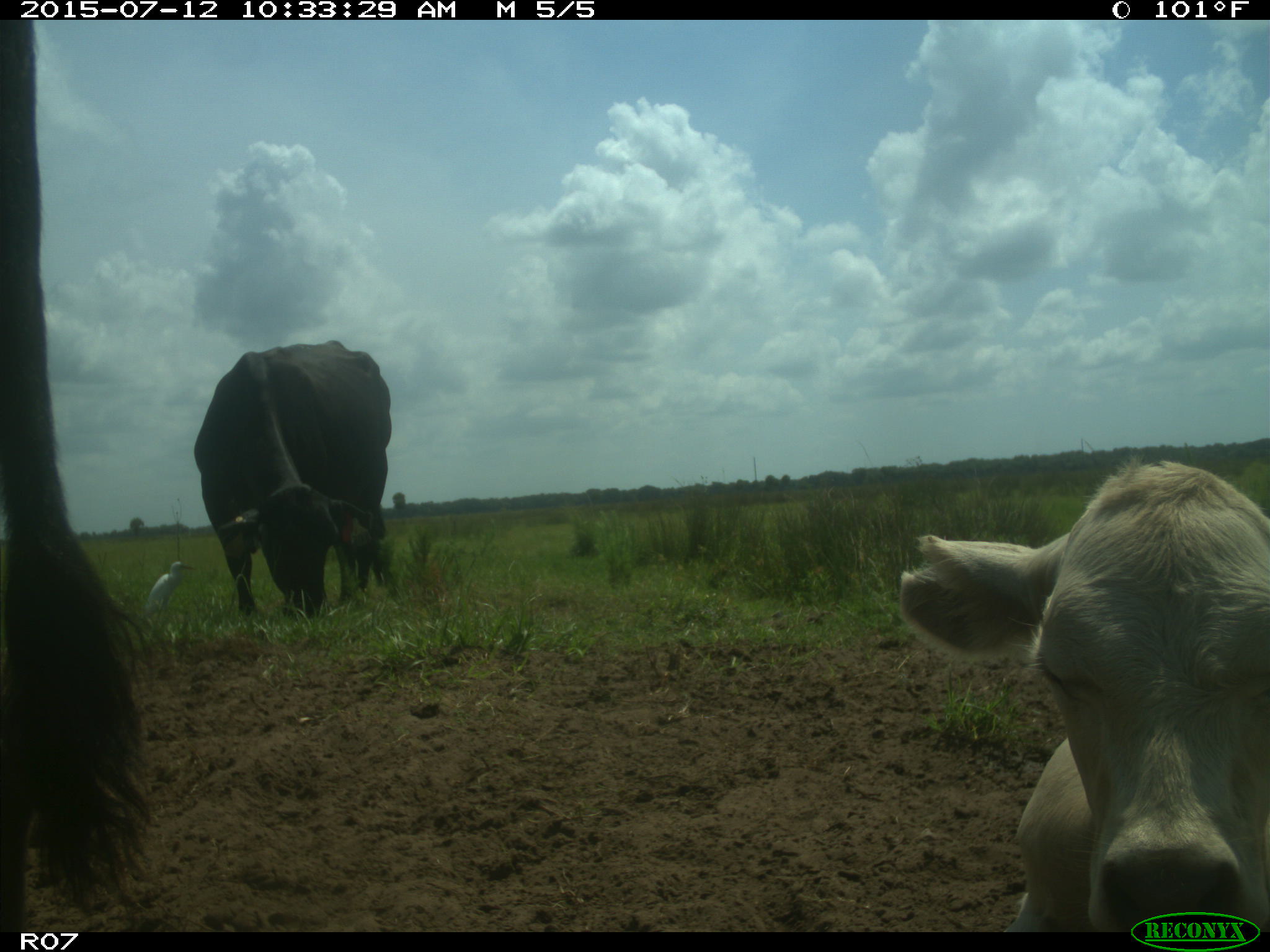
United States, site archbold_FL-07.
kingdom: Animalia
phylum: Chordata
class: Mammalia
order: Artiodactyla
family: Bovidae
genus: Bos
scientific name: Bos taurus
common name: domestic cow